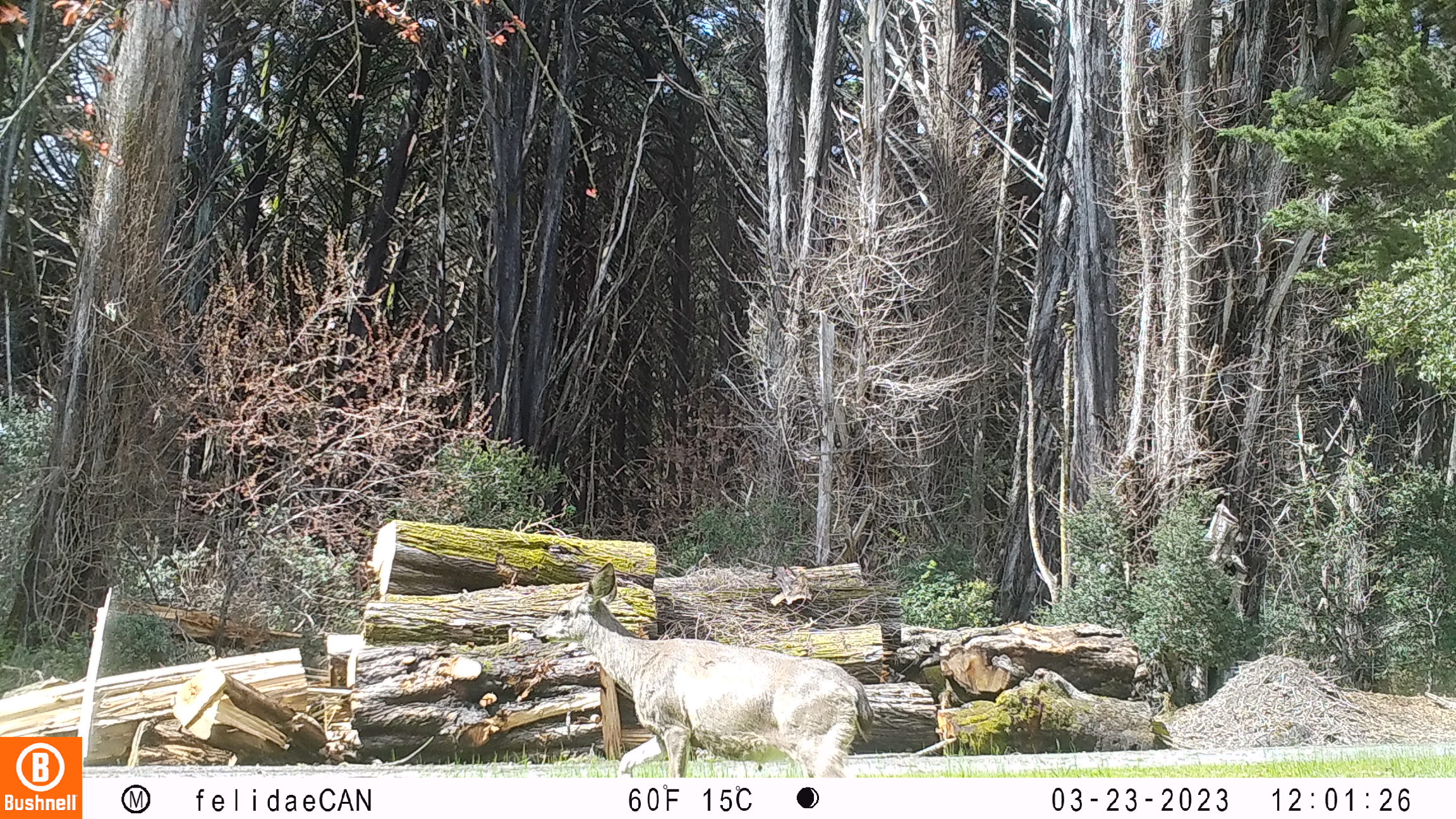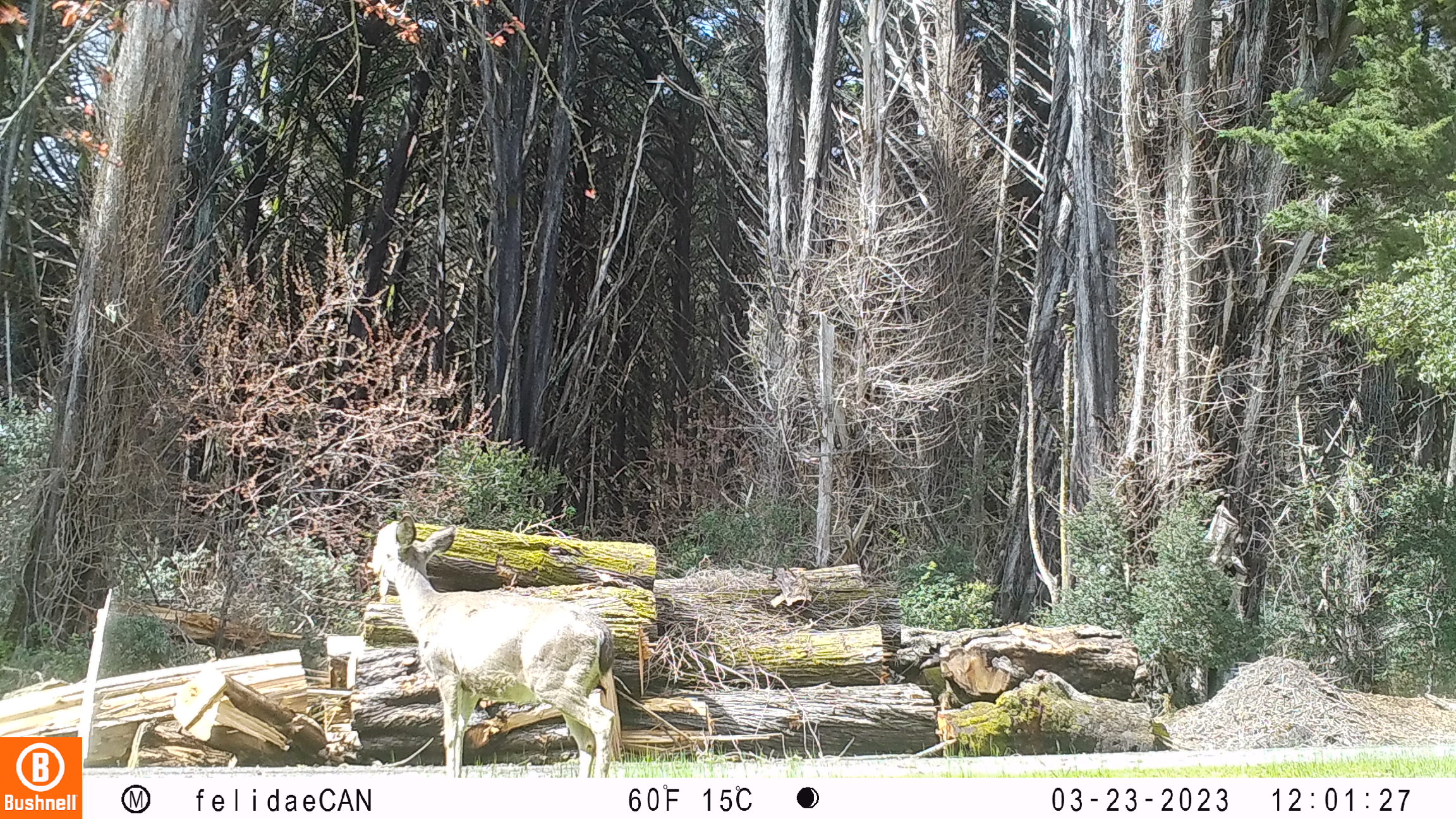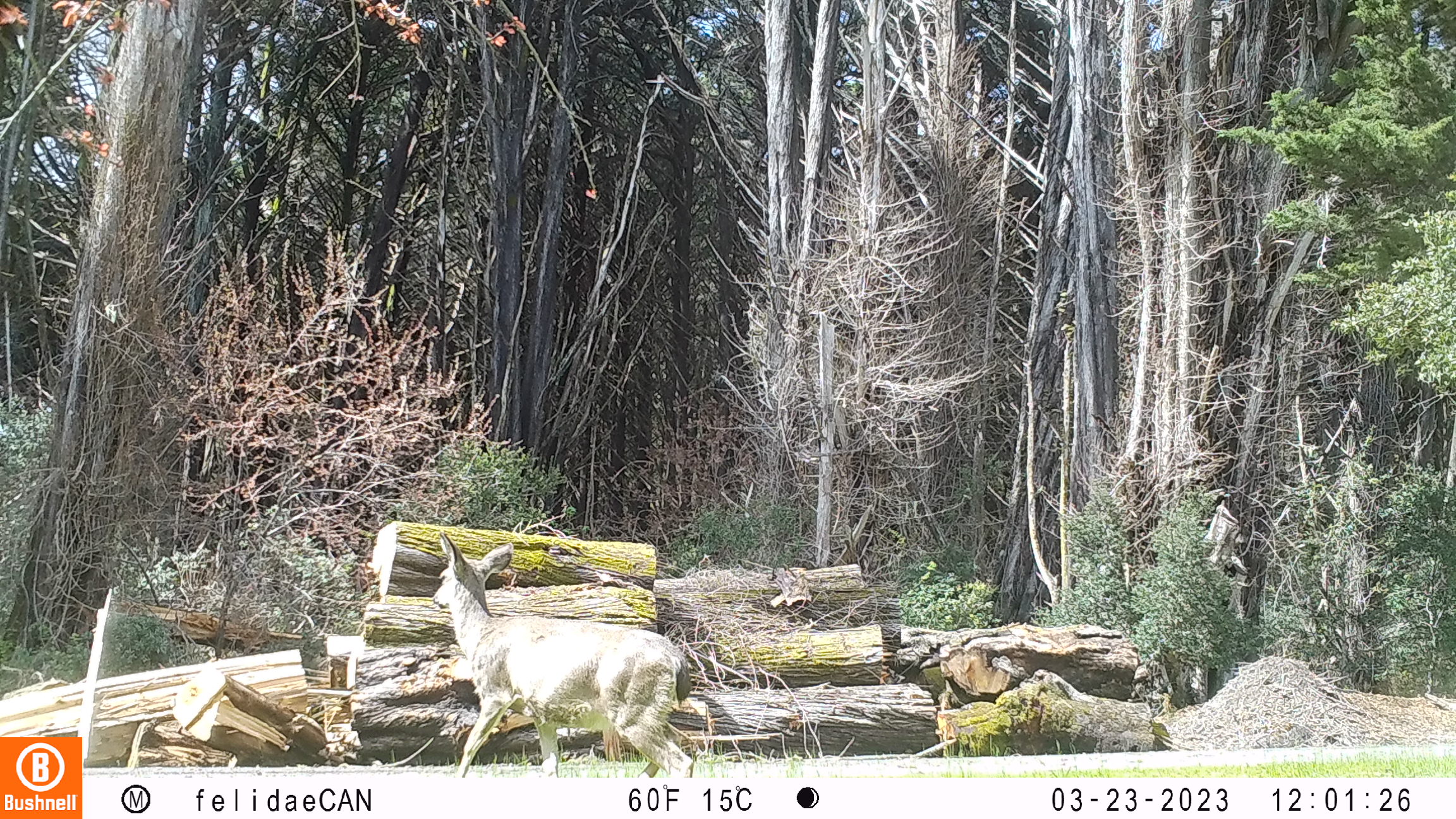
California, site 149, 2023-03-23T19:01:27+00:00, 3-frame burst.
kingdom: Animalia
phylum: Chordata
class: Mammalia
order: Artiodactyla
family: Cervidae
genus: Odocoileus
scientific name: Odocoileus hemionus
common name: mule deer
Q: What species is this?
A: Mule deer (Odocoileus hemionus).